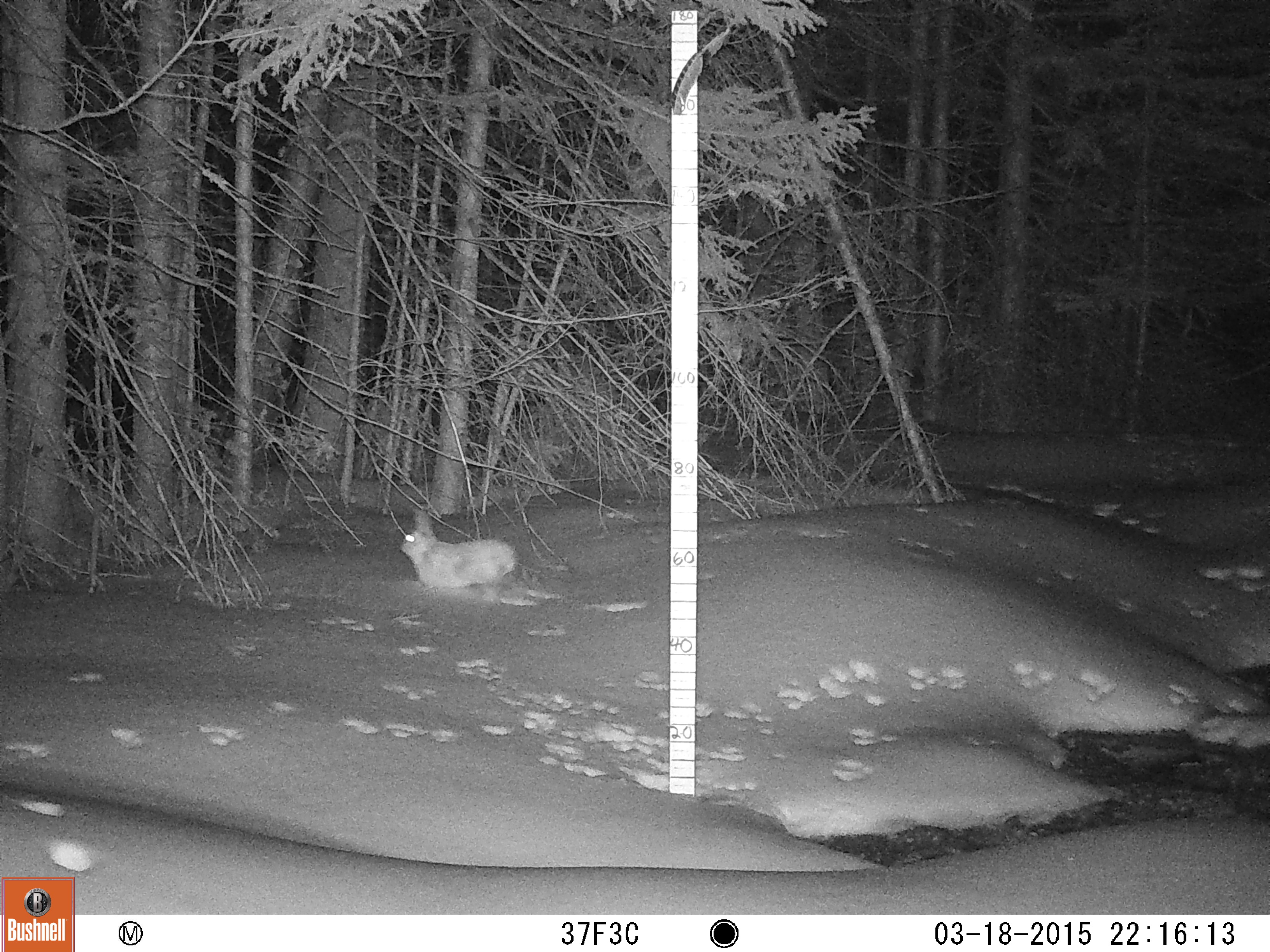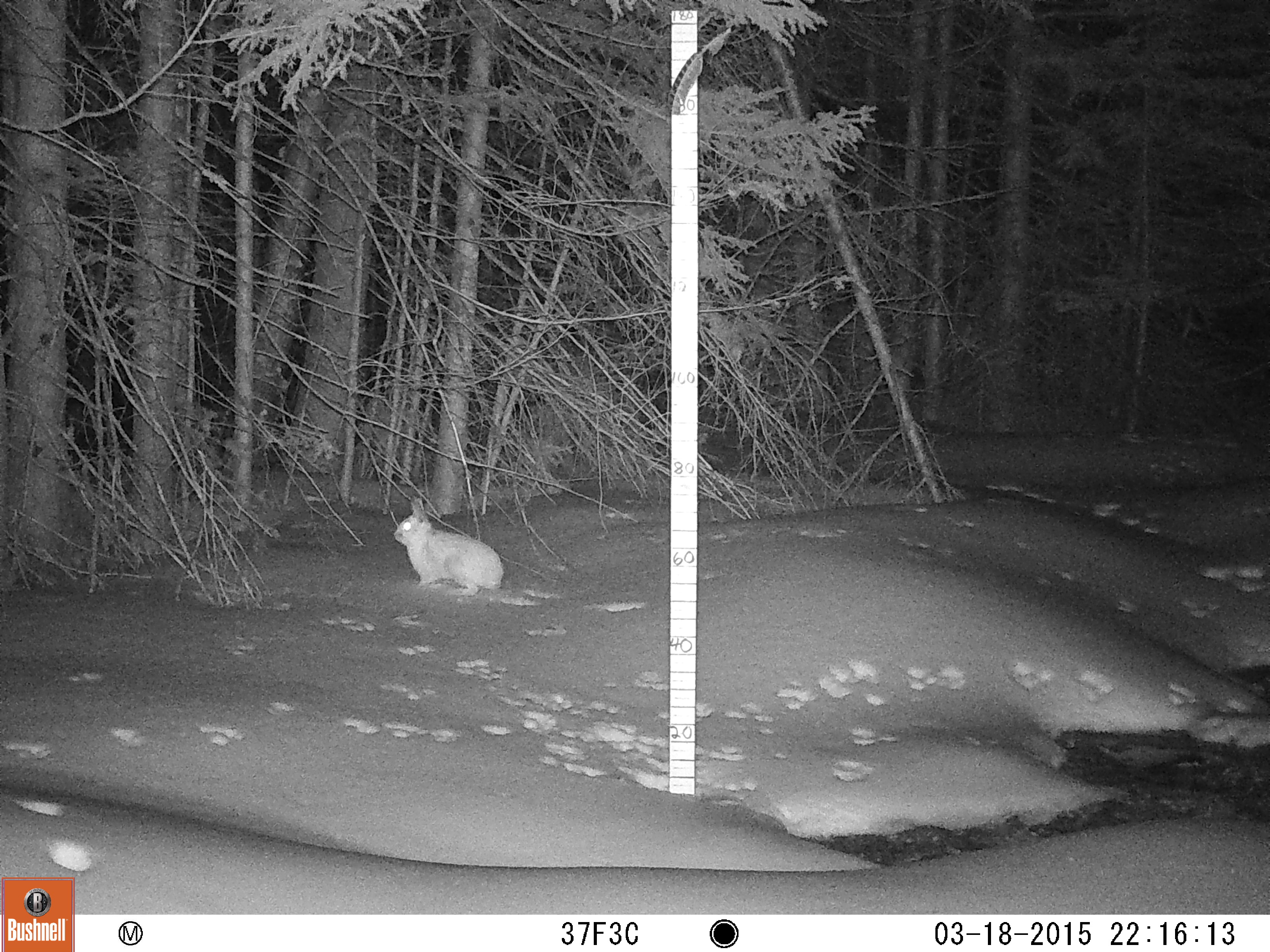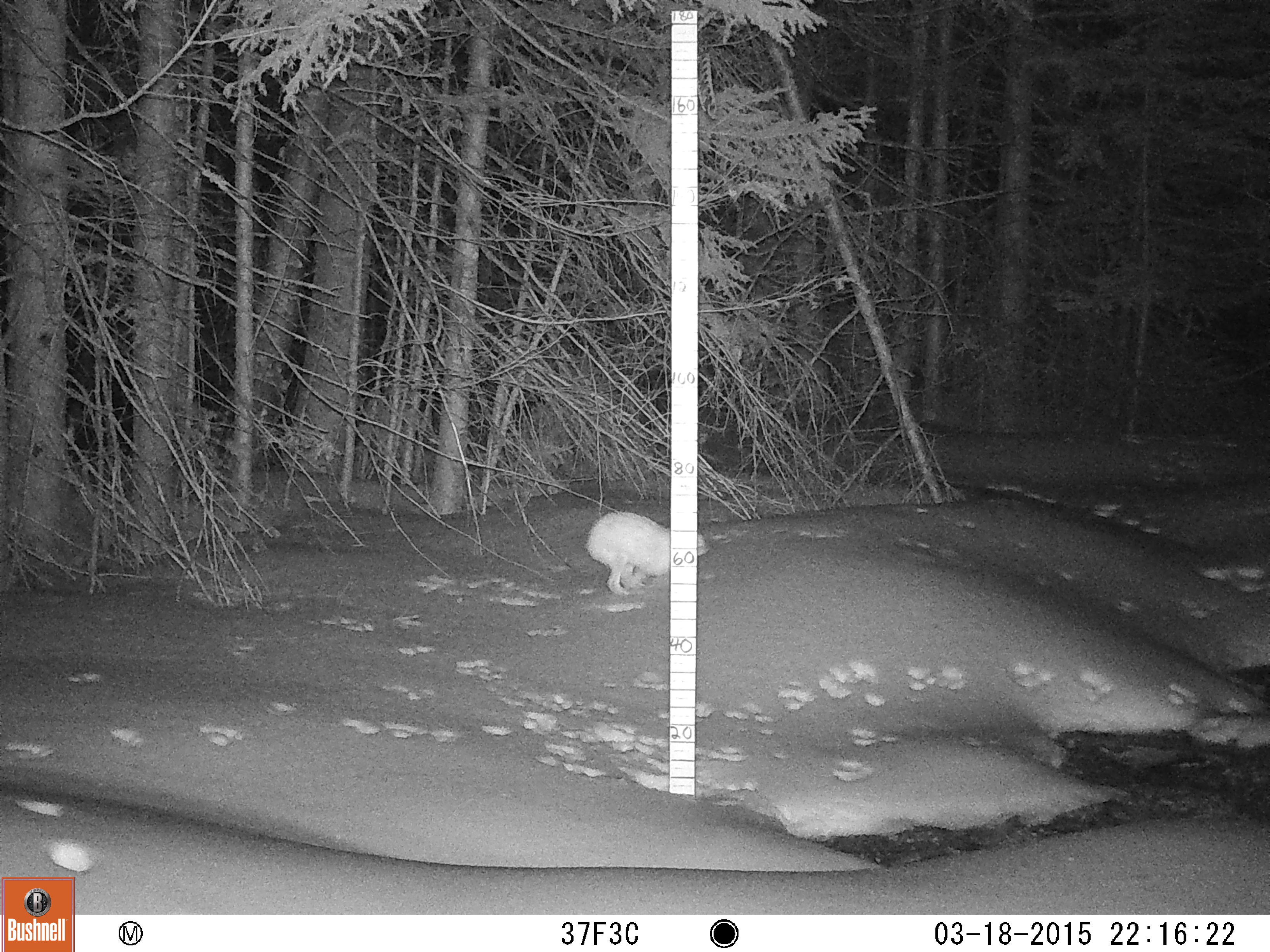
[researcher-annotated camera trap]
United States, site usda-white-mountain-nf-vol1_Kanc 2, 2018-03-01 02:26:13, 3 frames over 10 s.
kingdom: Animalia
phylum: Chordata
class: Mammalia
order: Lagomorpha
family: Leporidae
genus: Lepus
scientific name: Lepus americanus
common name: snowshoe hare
Snowshoe hare (Lepus americanus).